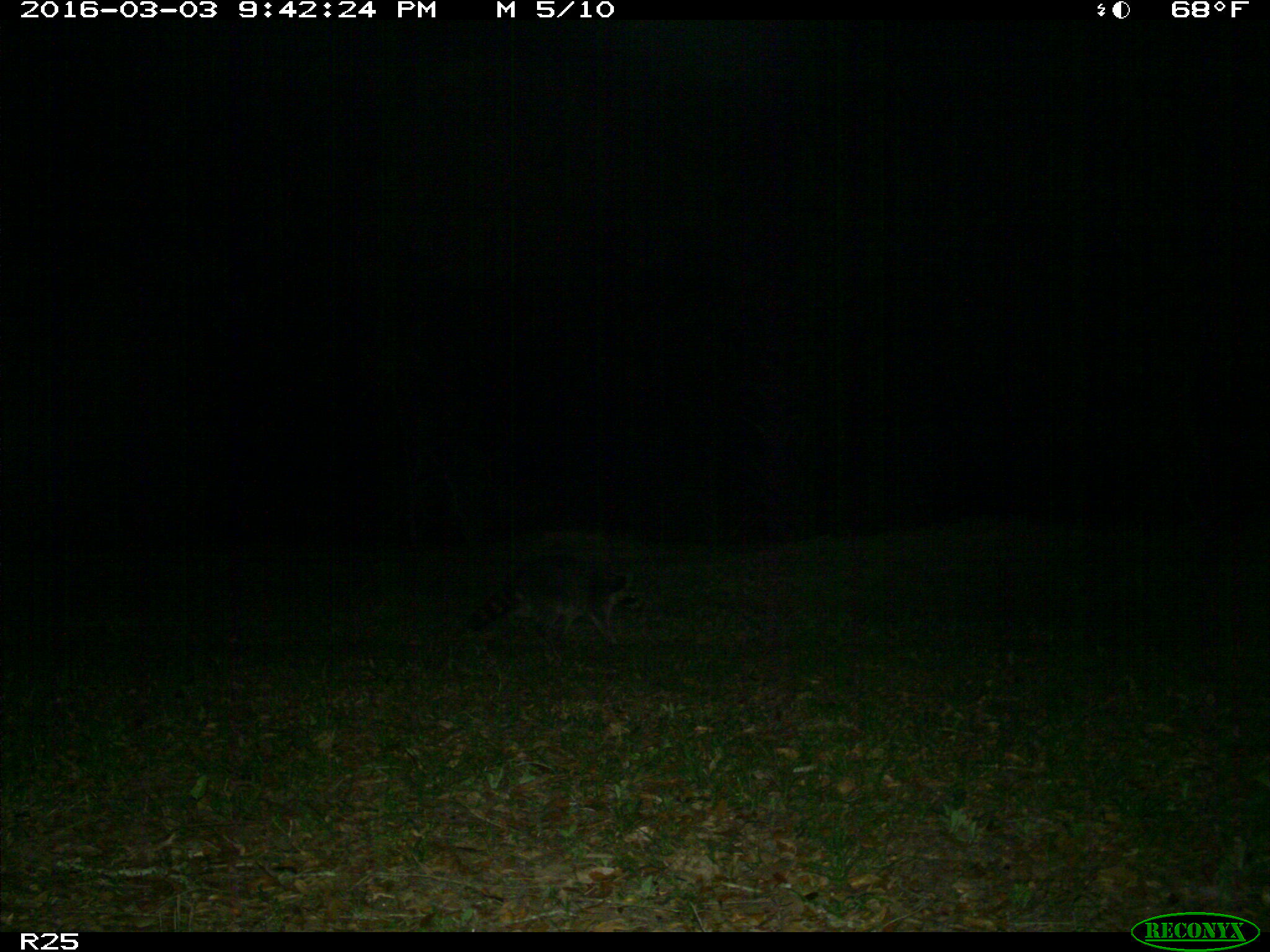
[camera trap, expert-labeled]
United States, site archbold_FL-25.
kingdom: Animalia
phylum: Chordata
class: Mammalia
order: Carnivora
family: Procyonidae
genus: Procyon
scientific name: Procyon lotor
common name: common raccoon